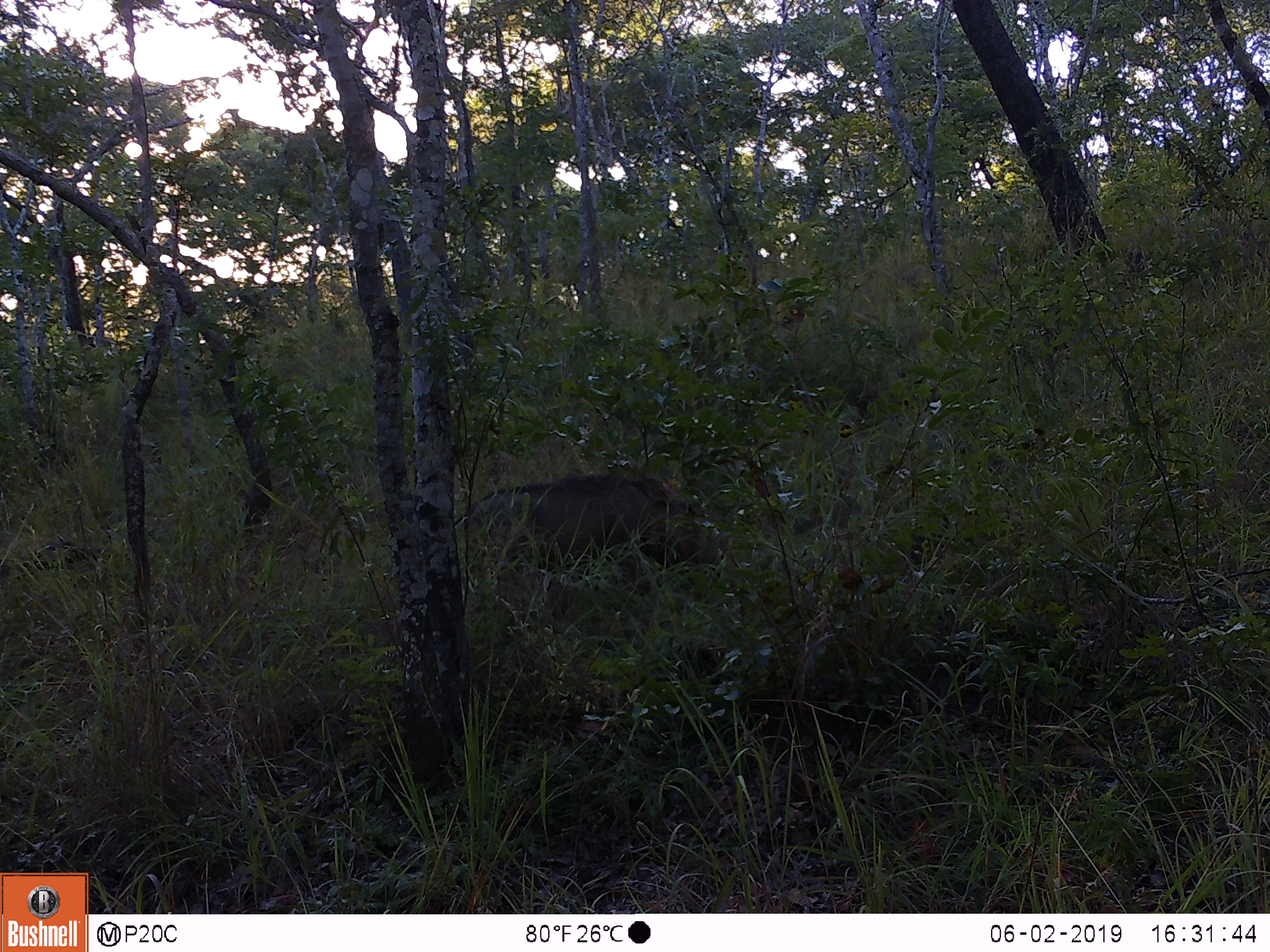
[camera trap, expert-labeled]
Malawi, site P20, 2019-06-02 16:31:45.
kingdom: Animalia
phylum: Chordata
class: Mammalia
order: Artiodactyla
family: Suidae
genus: Phacochoerus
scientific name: Phacochoerus africanus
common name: common warthog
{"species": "common warthog (Phacochoerus africanus)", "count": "1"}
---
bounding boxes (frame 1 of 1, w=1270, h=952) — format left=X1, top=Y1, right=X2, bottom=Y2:
common warthog: left=450, top=468, right=744, bottom=590